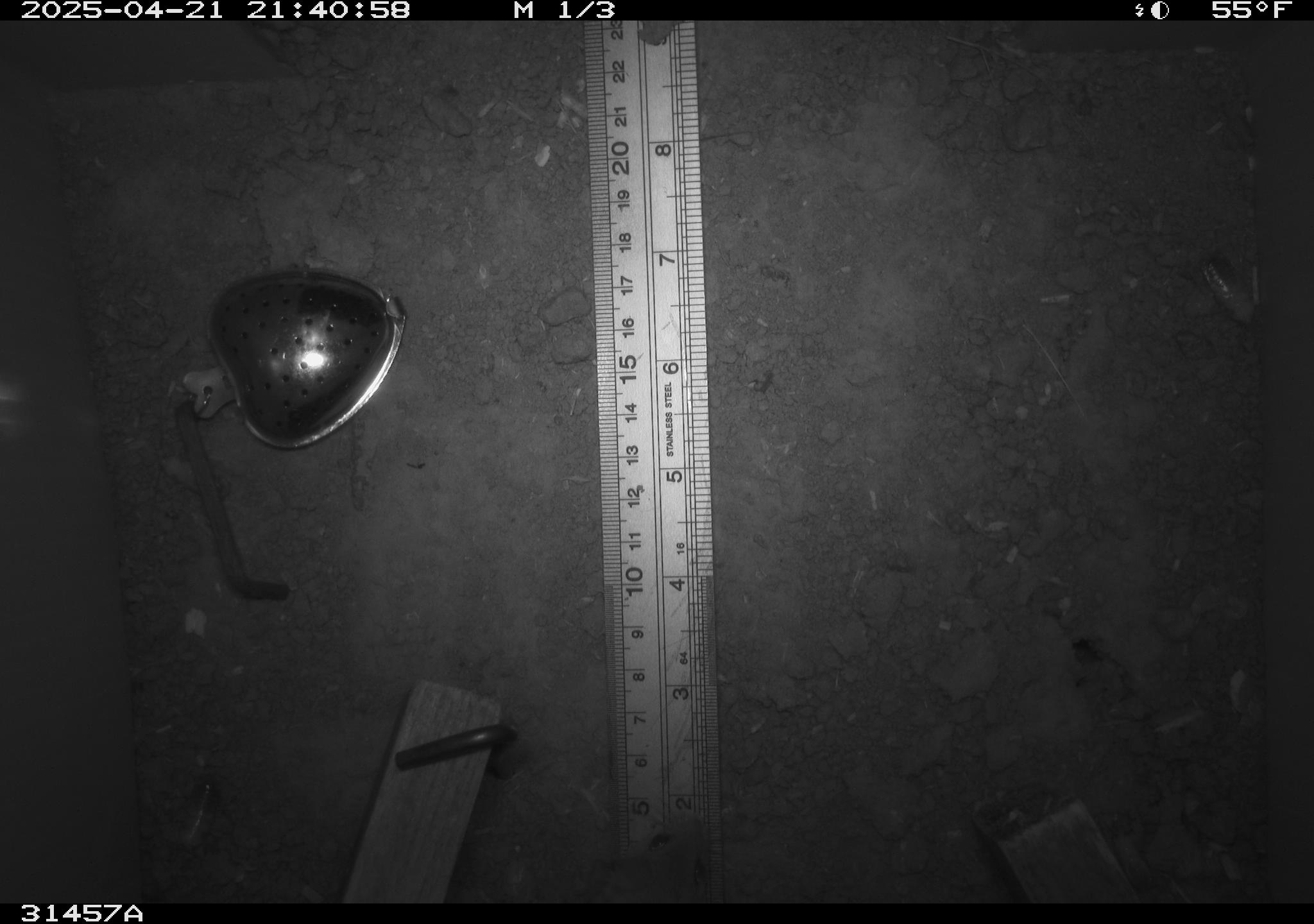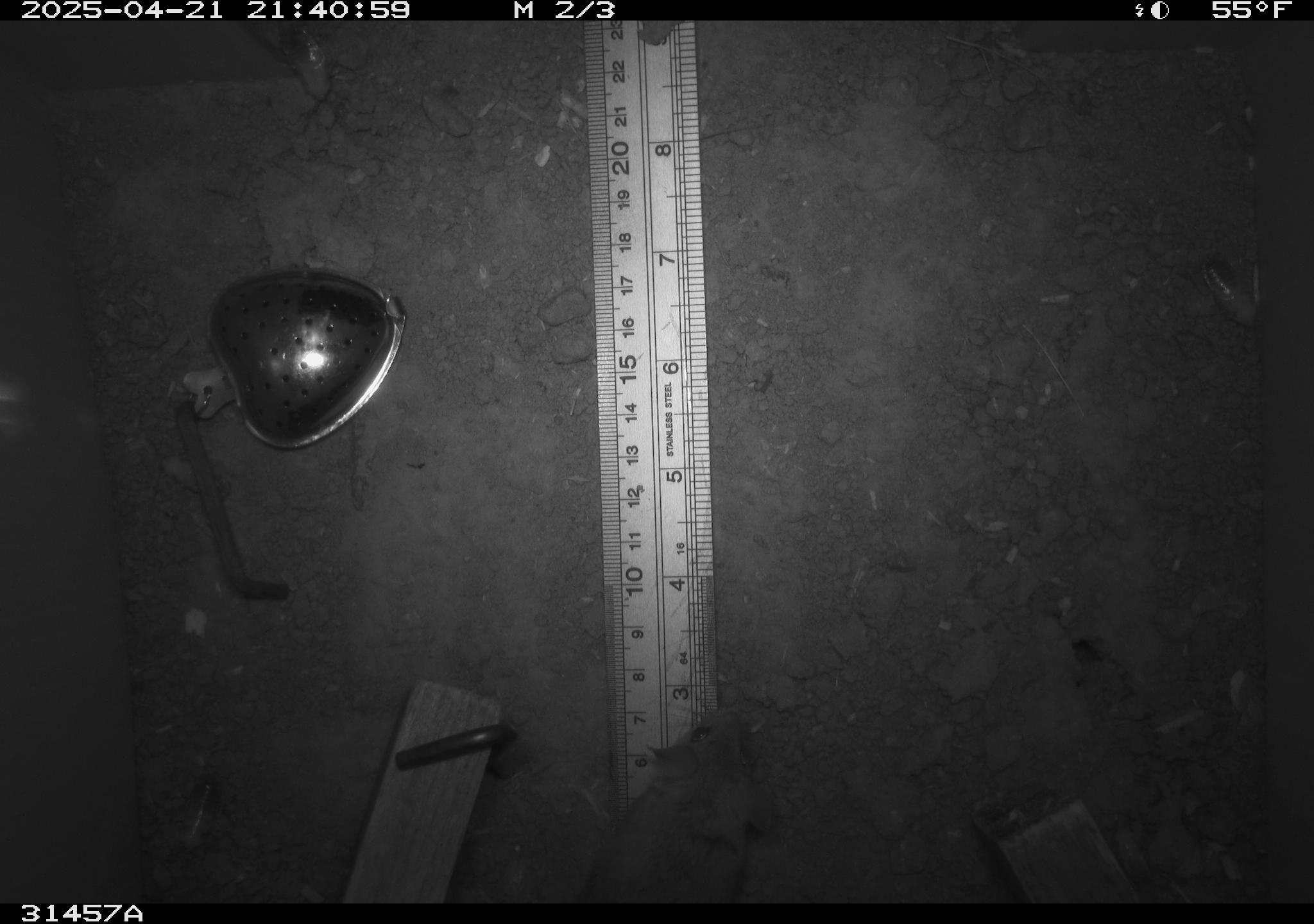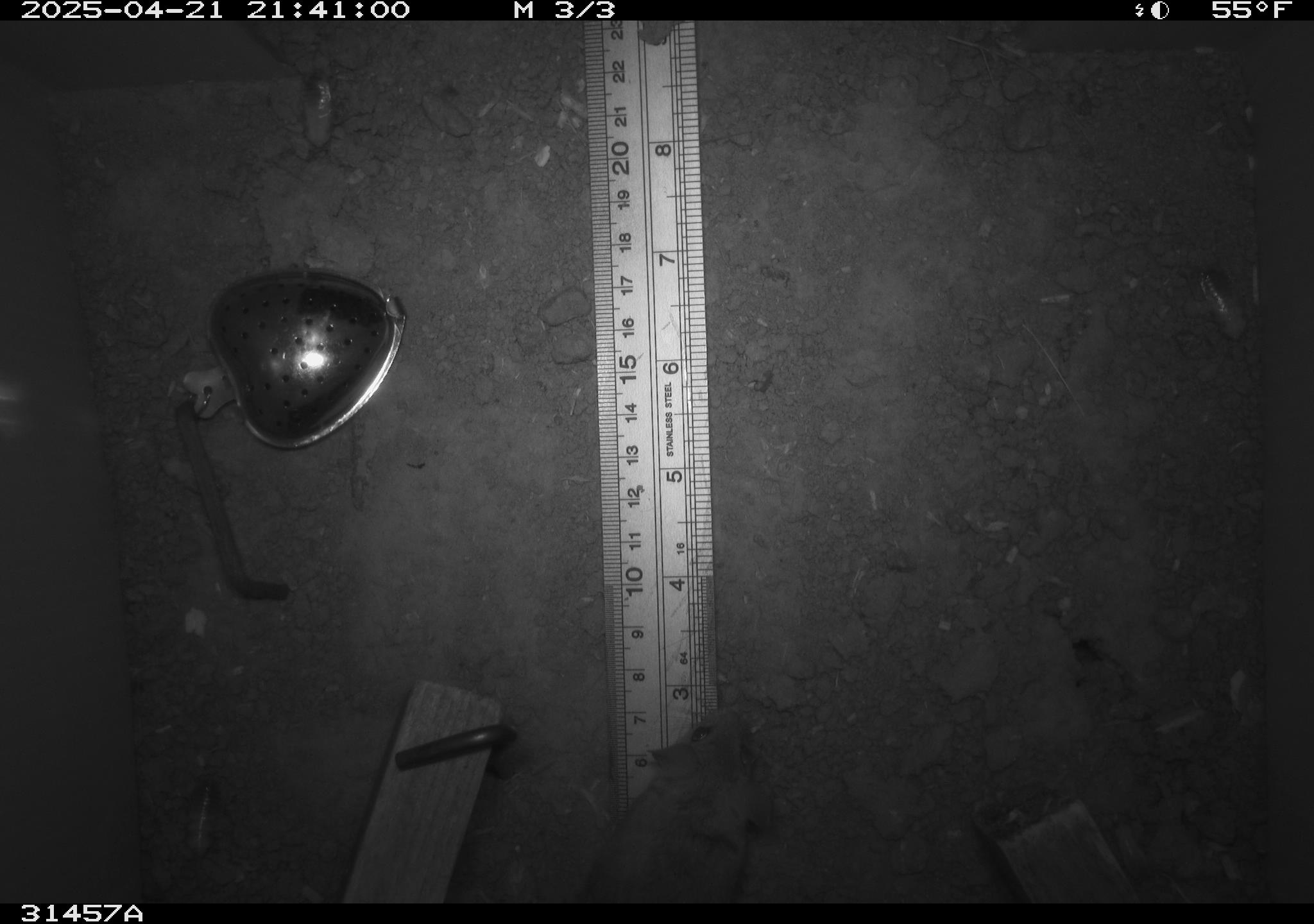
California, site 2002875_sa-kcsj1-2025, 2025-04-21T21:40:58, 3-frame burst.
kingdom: Animalia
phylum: Chordata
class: Mammalia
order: Rodentia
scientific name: Rodentia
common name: rodent